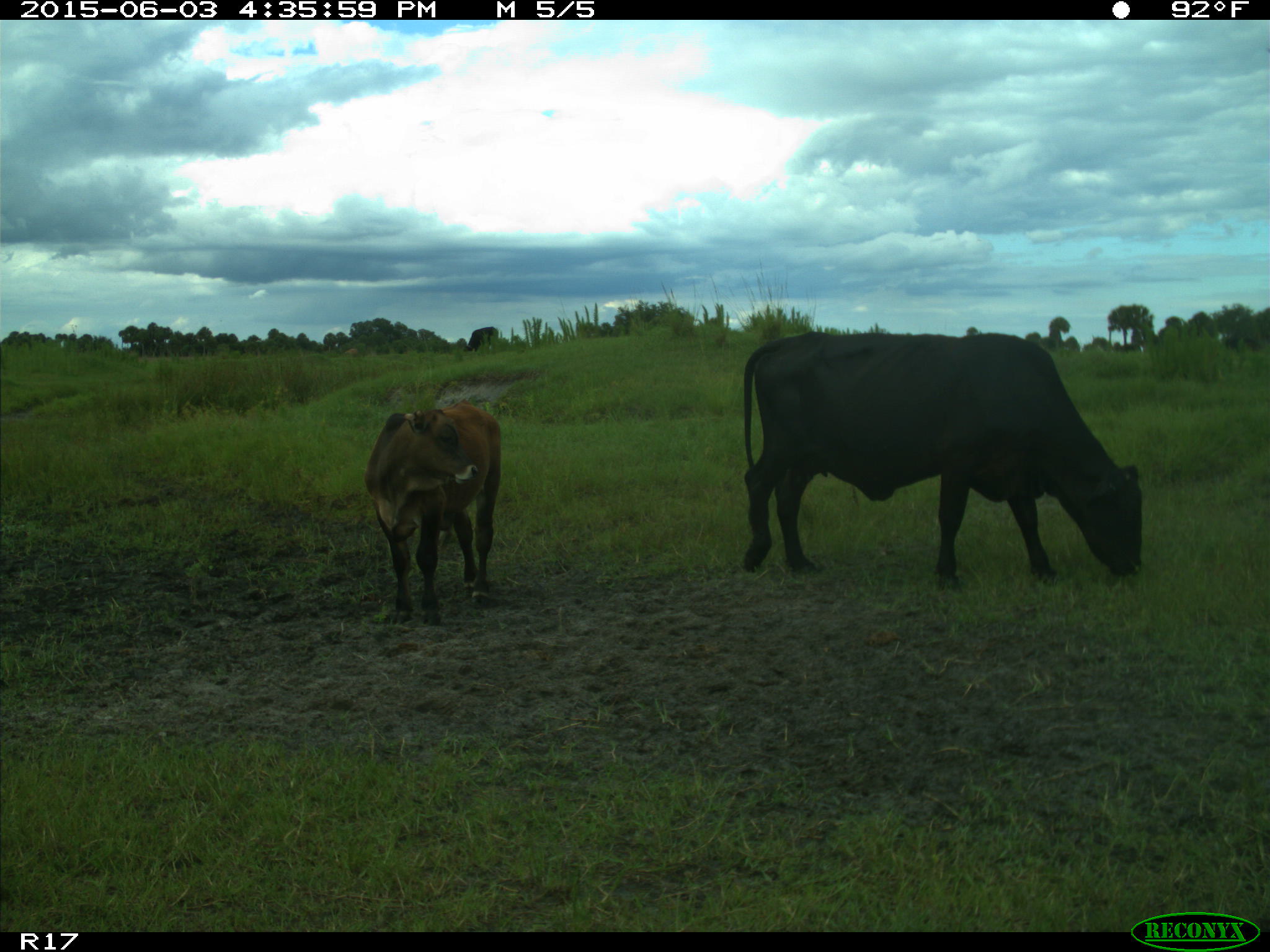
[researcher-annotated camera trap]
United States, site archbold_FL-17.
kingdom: Animalia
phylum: Chordata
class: Mammalia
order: Artiodactyla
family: Bovidae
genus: Bos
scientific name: Bos taurus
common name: domestic cow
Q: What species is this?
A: Bos taurus (domestic cow).